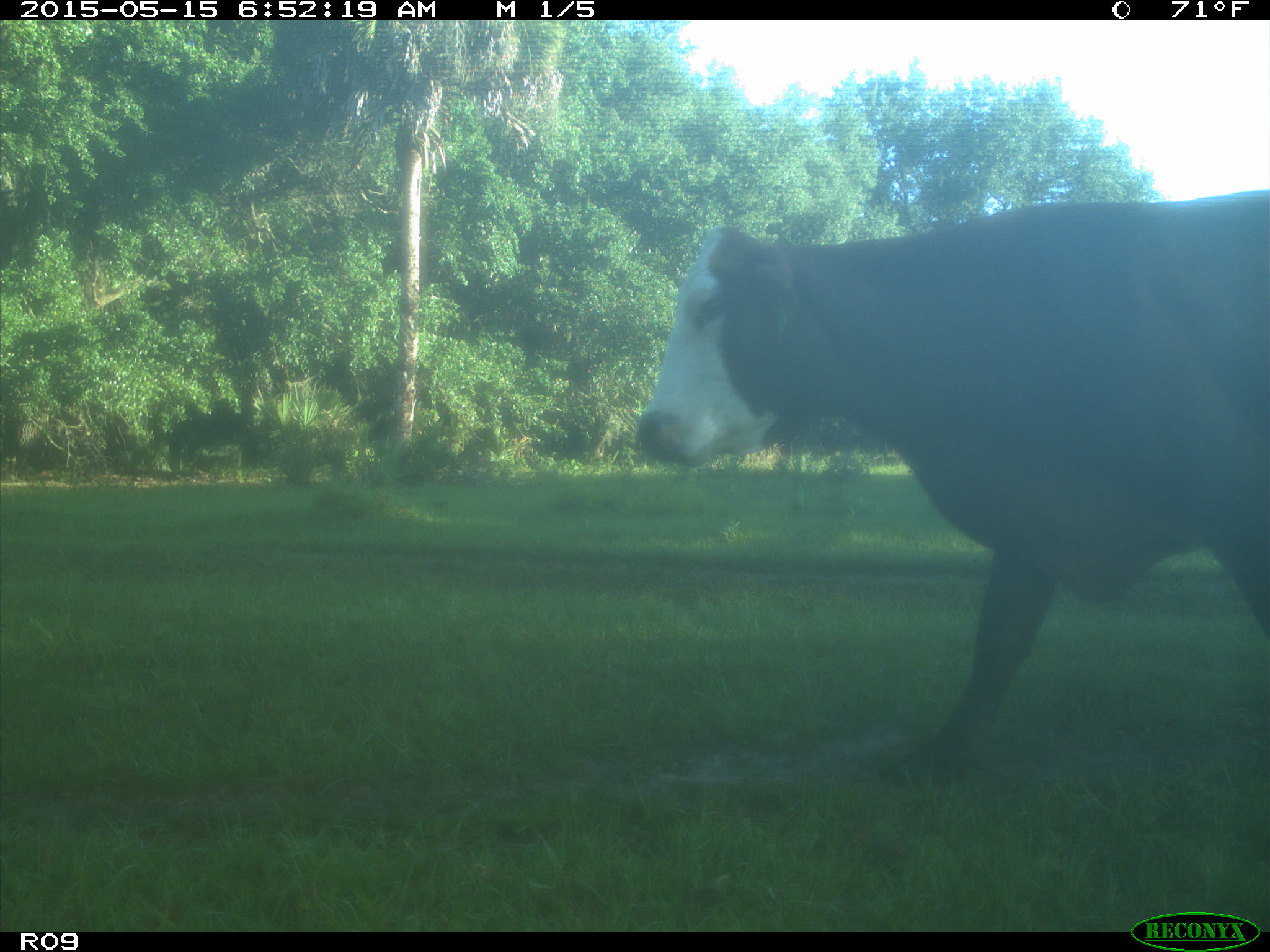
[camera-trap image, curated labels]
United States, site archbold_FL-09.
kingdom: Animalia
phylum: Chordata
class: Mammalia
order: Artiodactyla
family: Bovidae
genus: Bos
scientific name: Bos taurus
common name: domestic cow